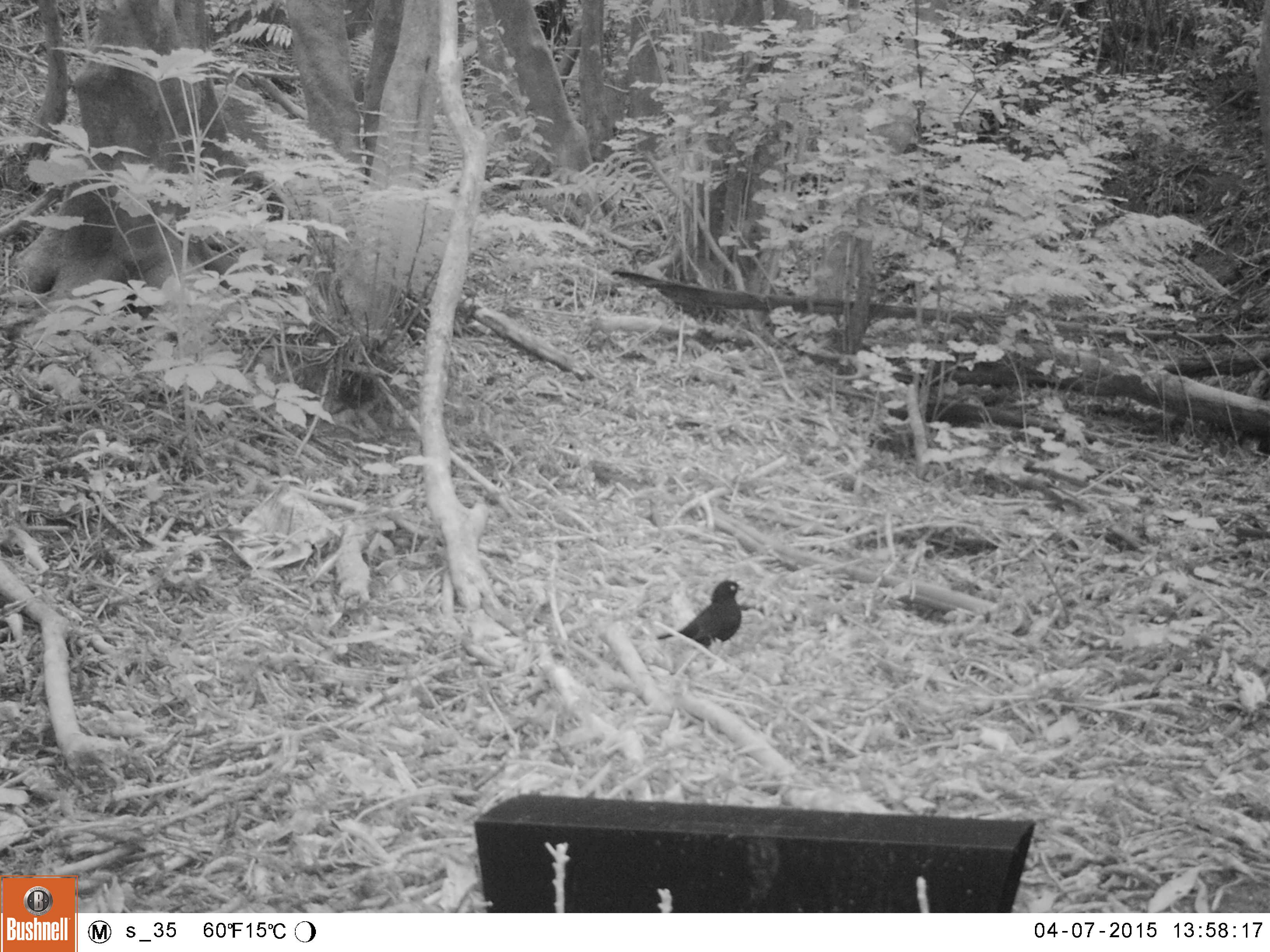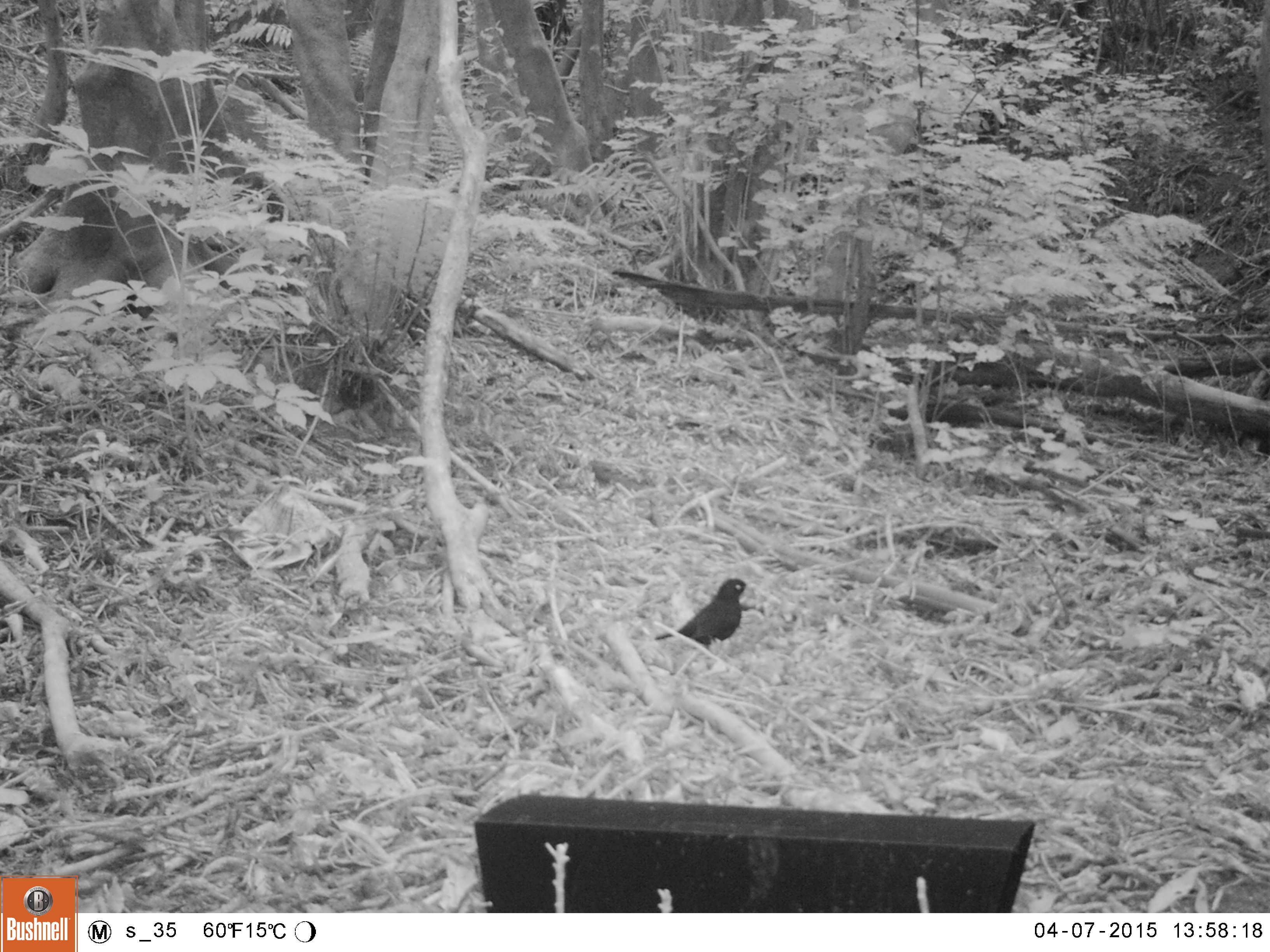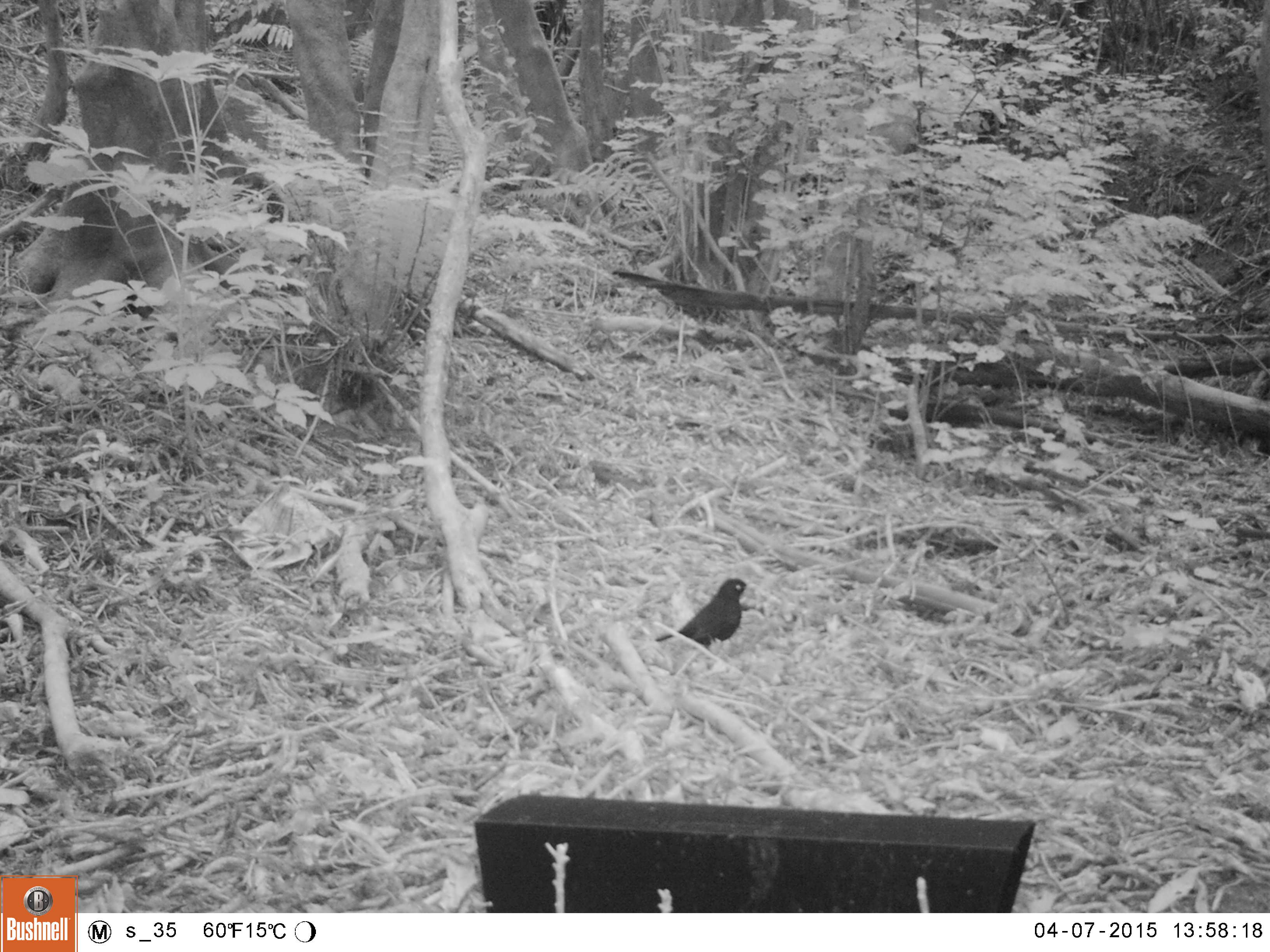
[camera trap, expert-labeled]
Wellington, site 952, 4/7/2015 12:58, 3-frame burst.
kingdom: Animalia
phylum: Chordata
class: Aves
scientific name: Aves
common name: bird